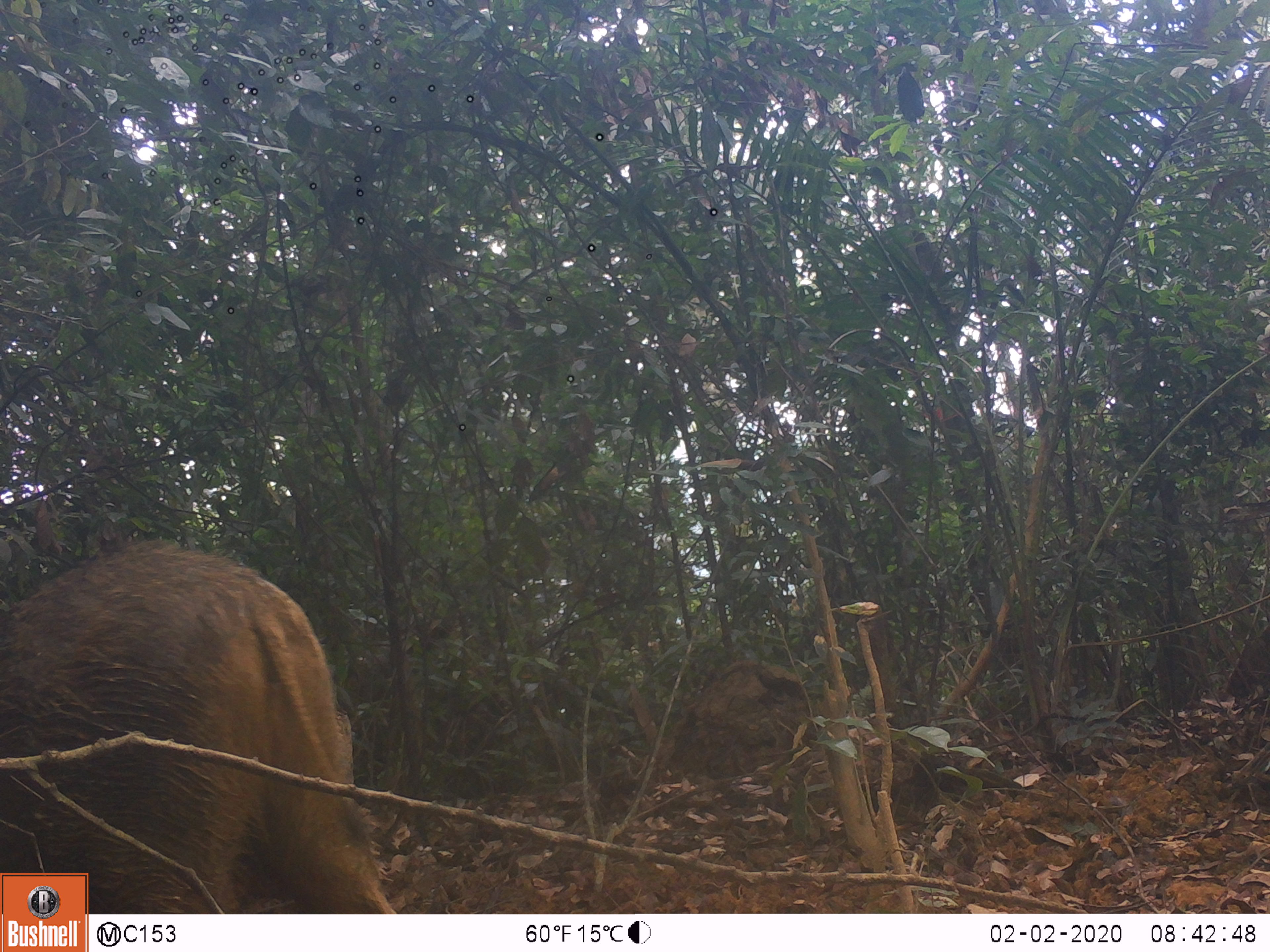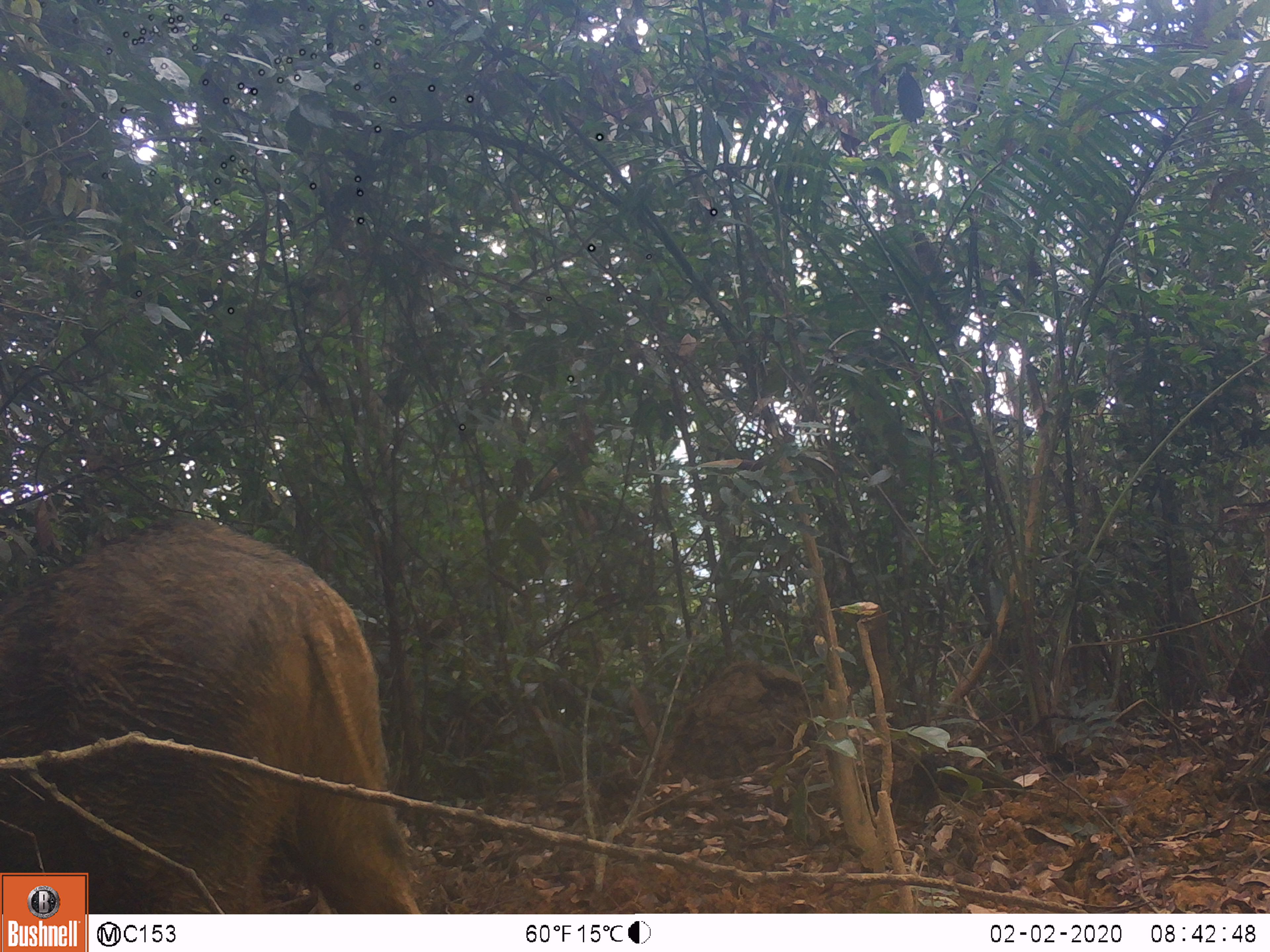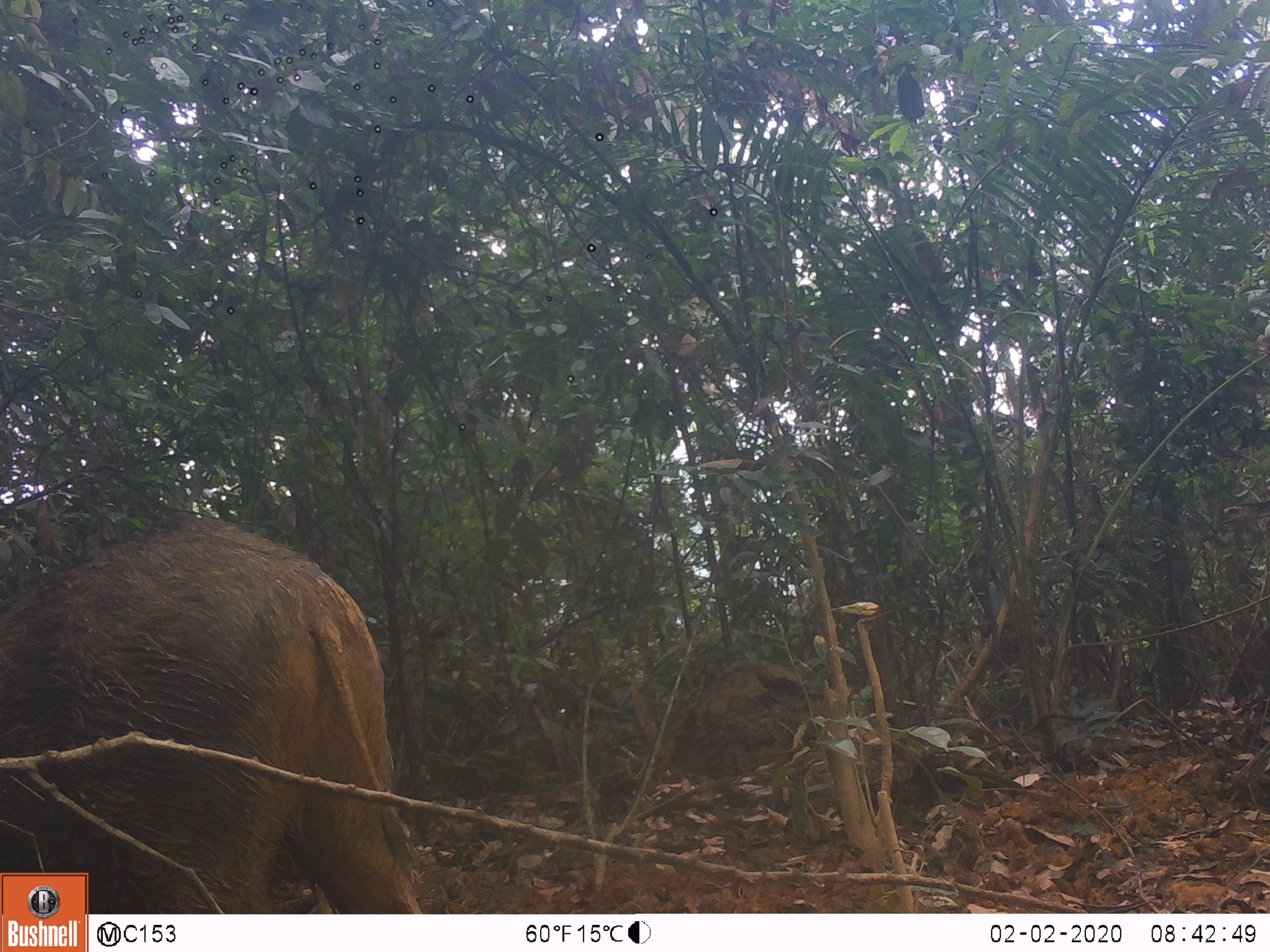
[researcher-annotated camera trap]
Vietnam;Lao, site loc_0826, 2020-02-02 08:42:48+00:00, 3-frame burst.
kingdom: Animalia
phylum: Chordata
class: Mammalia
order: Artiodactyla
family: Suidae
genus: Sus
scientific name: Sus scrofa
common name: eurasian wild pig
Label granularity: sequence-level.